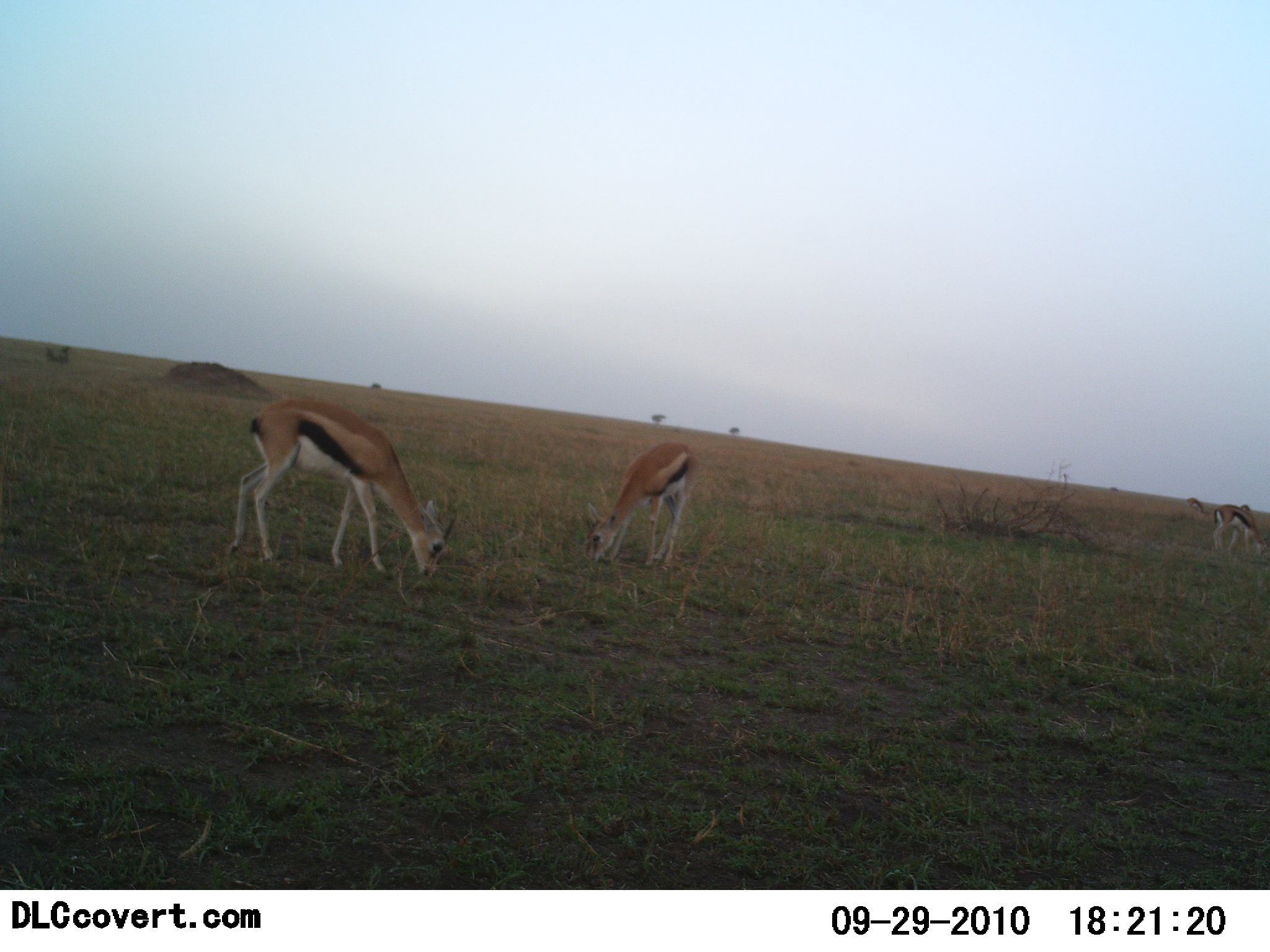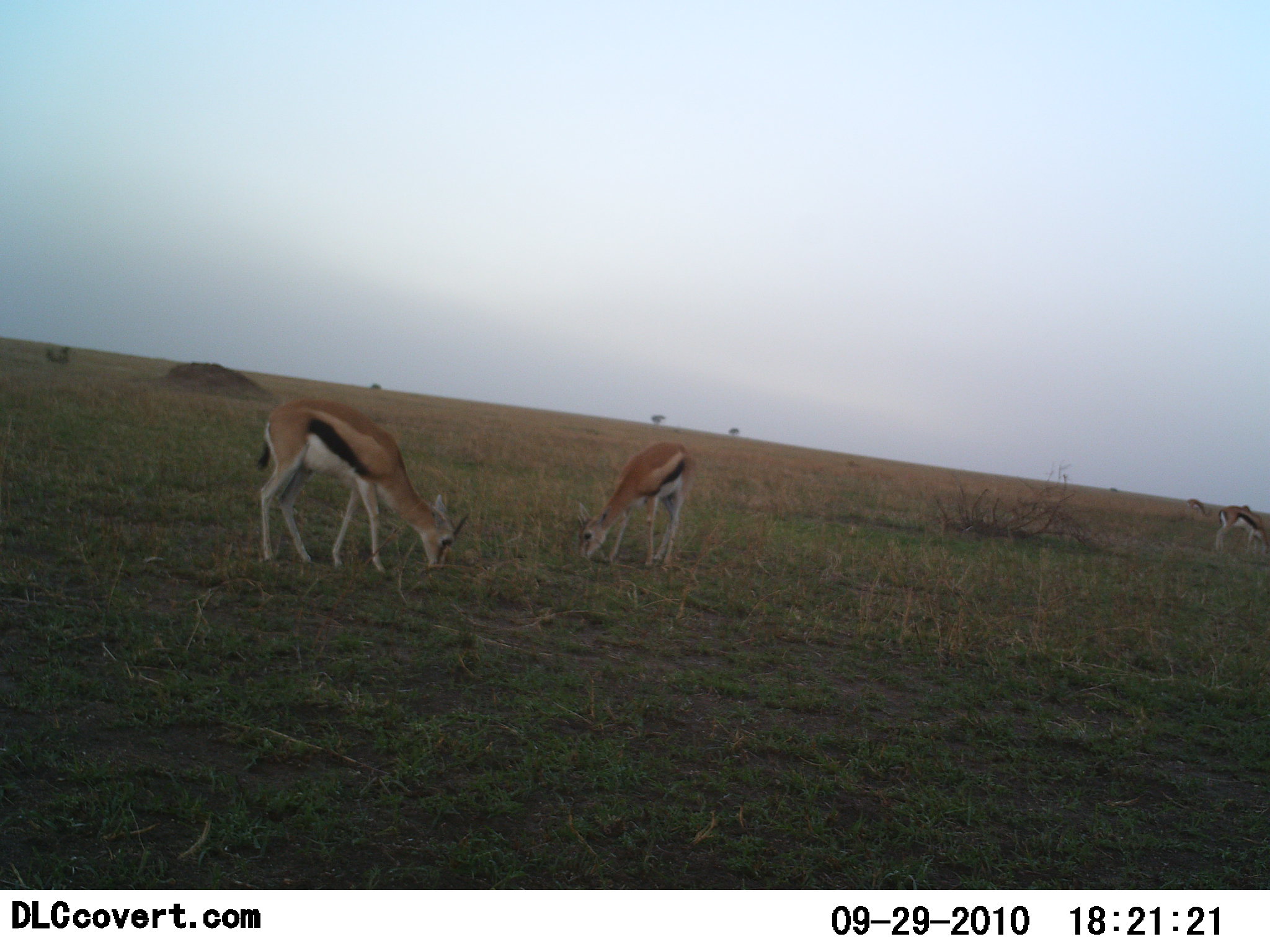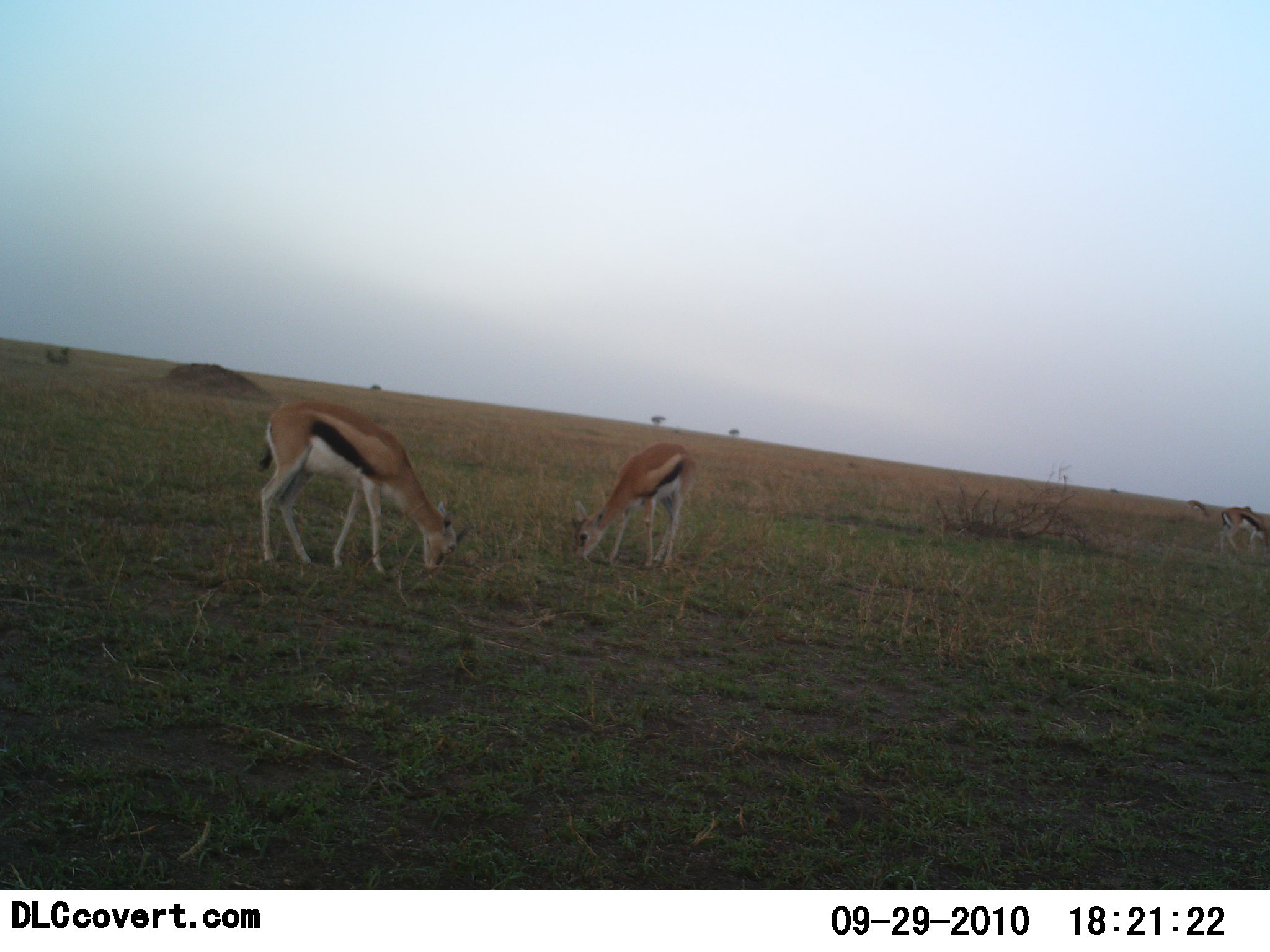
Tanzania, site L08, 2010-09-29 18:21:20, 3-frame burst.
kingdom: Animalia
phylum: Chordata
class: Mammalia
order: Artiodactyla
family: Bovidae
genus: Eudorcas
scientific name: Eudorcas thomsonii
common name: thomson's gazelle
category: gazellethomsons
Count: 3.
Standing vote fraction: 31%.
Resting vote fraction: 0%.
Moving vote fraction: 6%.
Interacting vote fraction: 0%.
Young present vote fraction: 0%.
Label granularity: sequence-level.